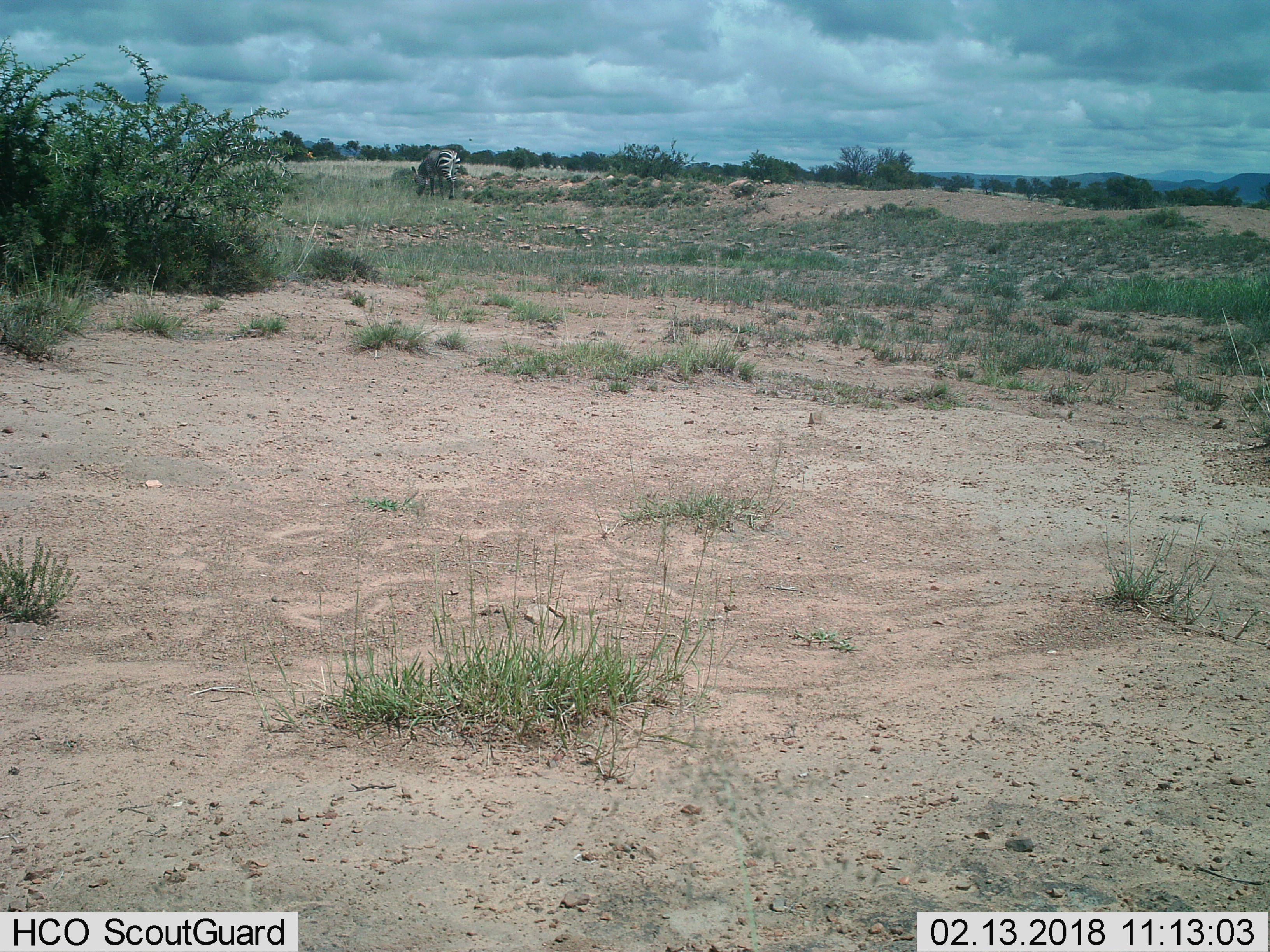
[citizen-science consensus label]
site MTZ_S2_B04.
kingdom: Animalia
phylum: Chordata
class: Mammalia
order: Perissodactyla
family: Equidae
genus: Equus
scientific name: Equus zebra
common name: mountain zebra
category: zebramountain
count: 1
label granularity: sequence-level